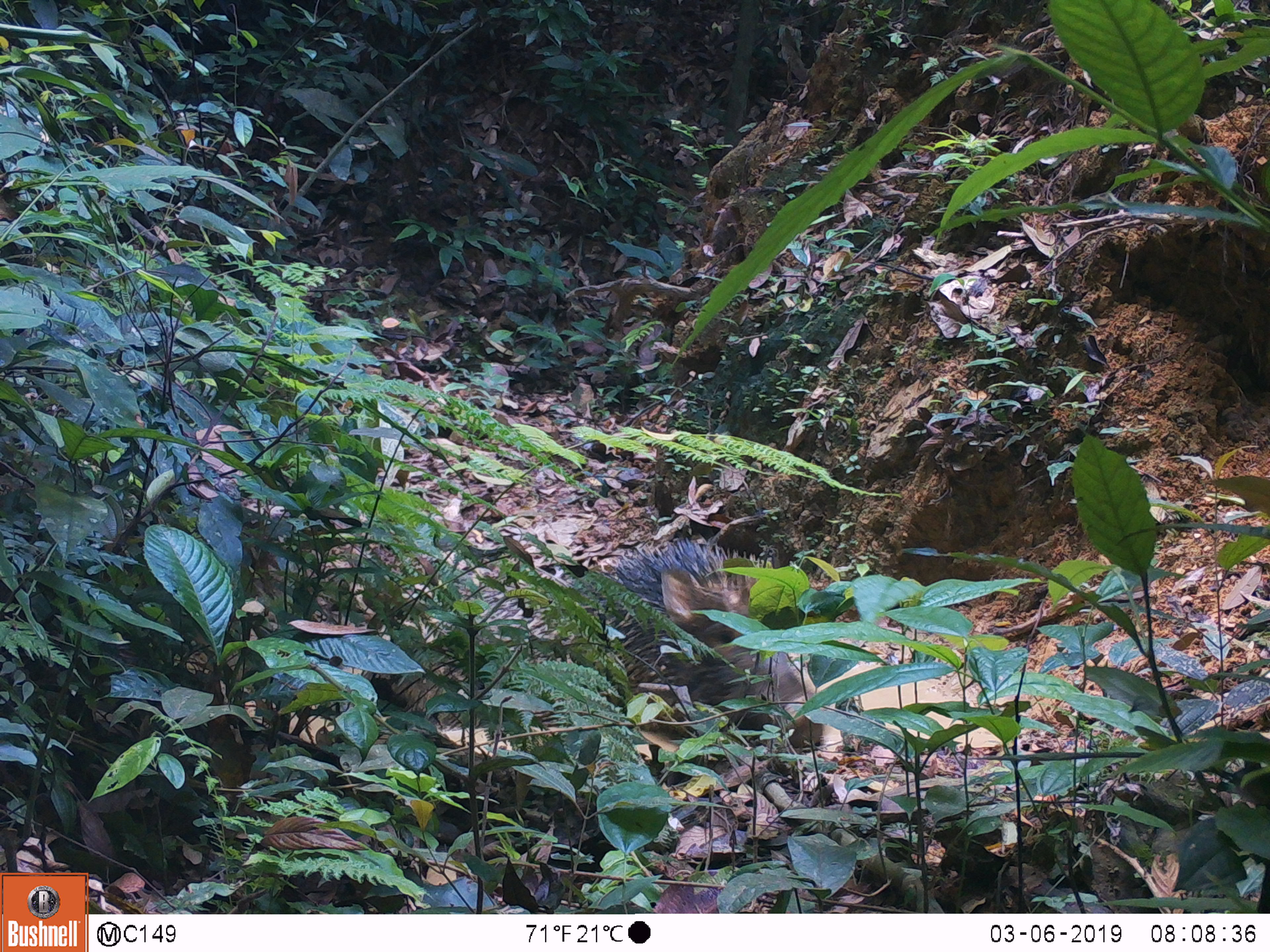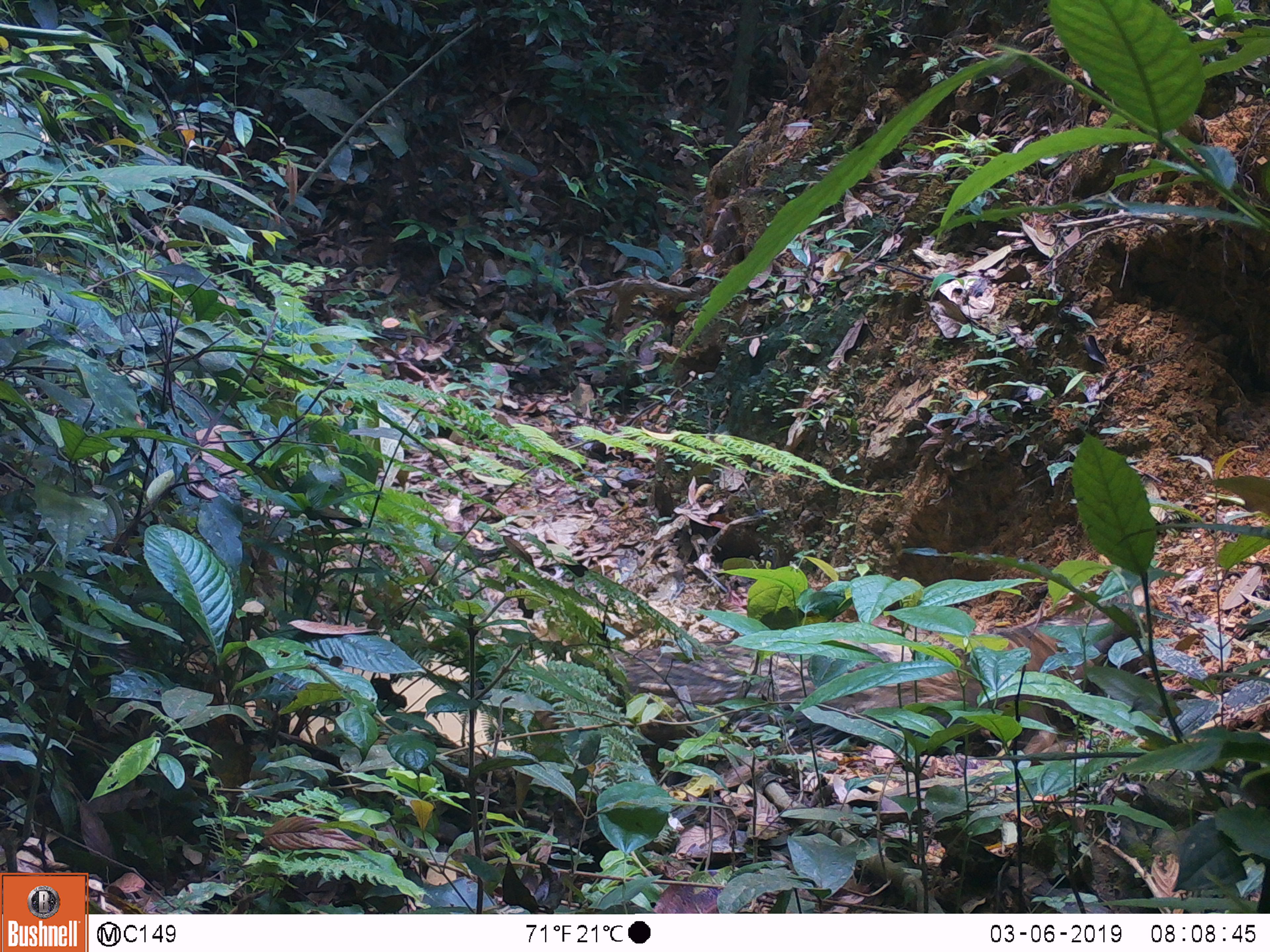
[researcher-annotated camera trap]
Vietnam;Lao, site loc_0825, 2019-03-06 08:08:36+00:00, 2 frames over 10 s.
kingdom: Animalia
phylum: Chordata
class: Mammalia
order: Artiodactyla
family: Suidae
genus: Sus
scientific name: Sus scrofa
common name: eurasian wild pig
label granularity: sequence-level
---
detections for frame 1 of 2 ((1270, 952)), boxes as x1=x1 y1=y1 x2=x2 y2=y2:
eurasian wild pig: x1=605 y1=536 x2=822 y2=746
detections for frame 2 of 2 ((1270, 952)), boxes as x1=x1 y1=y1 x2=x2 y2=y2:
eurasian wild pig: x1=535 y1=568 x2=1157 y2=756